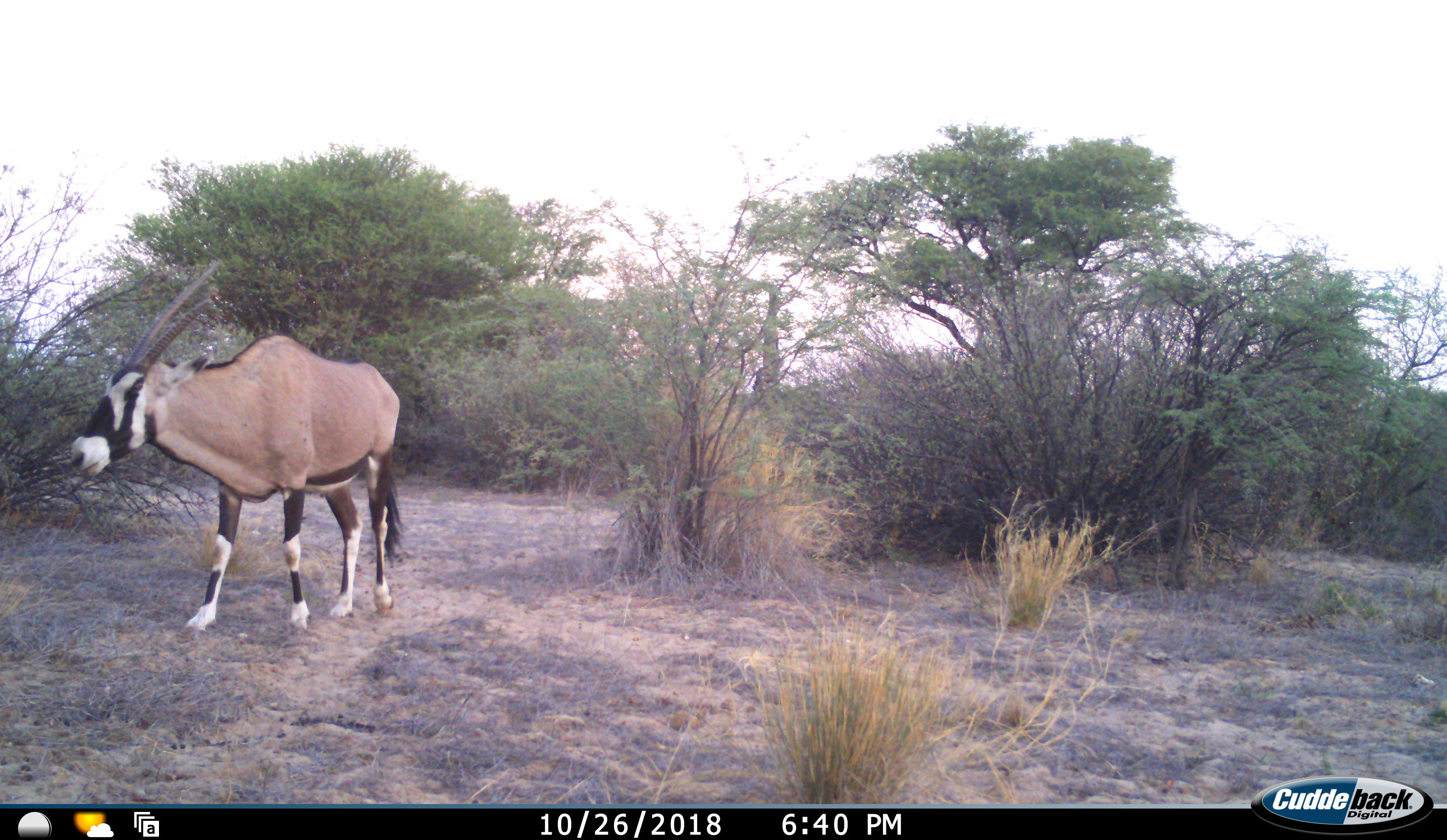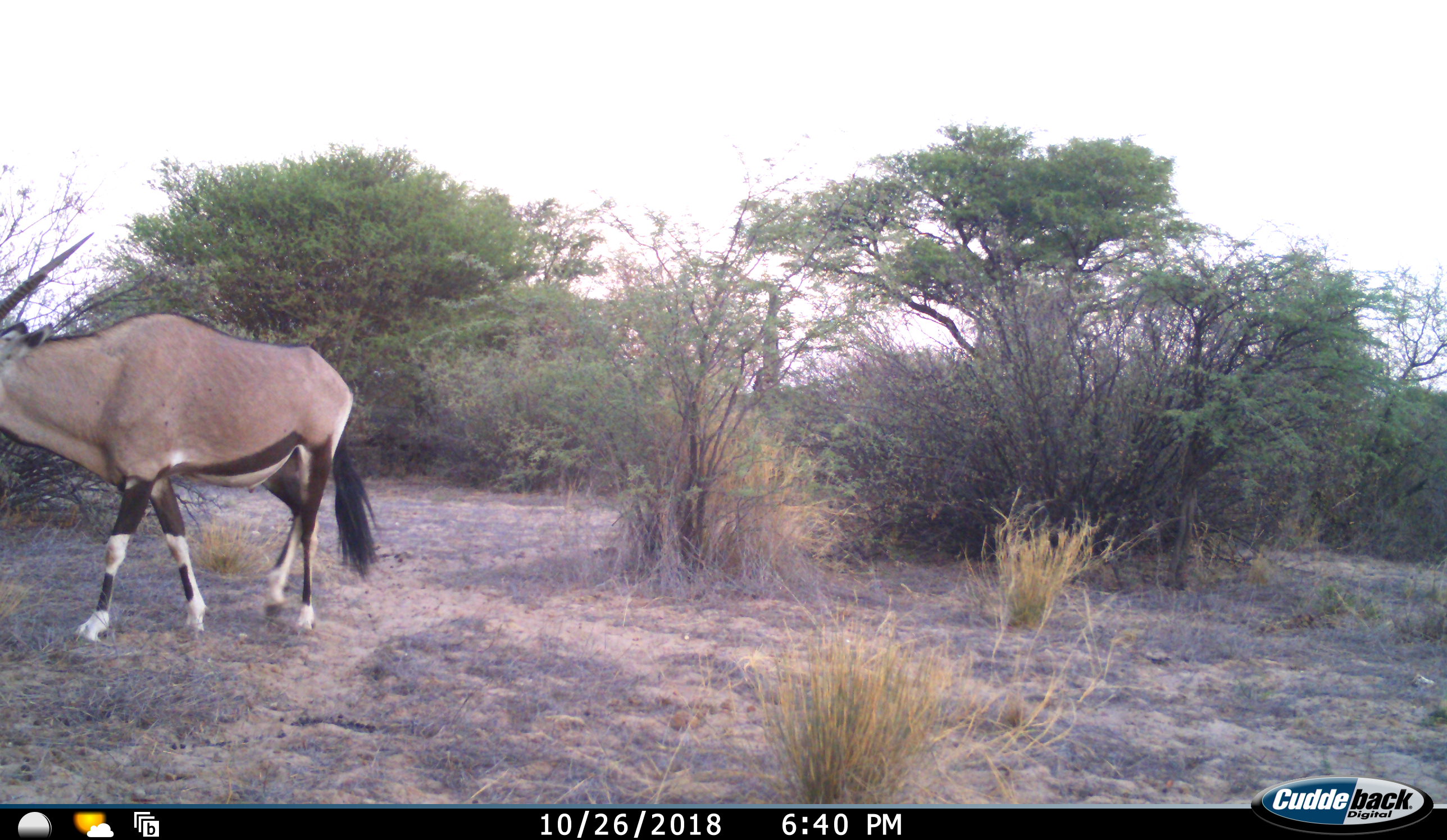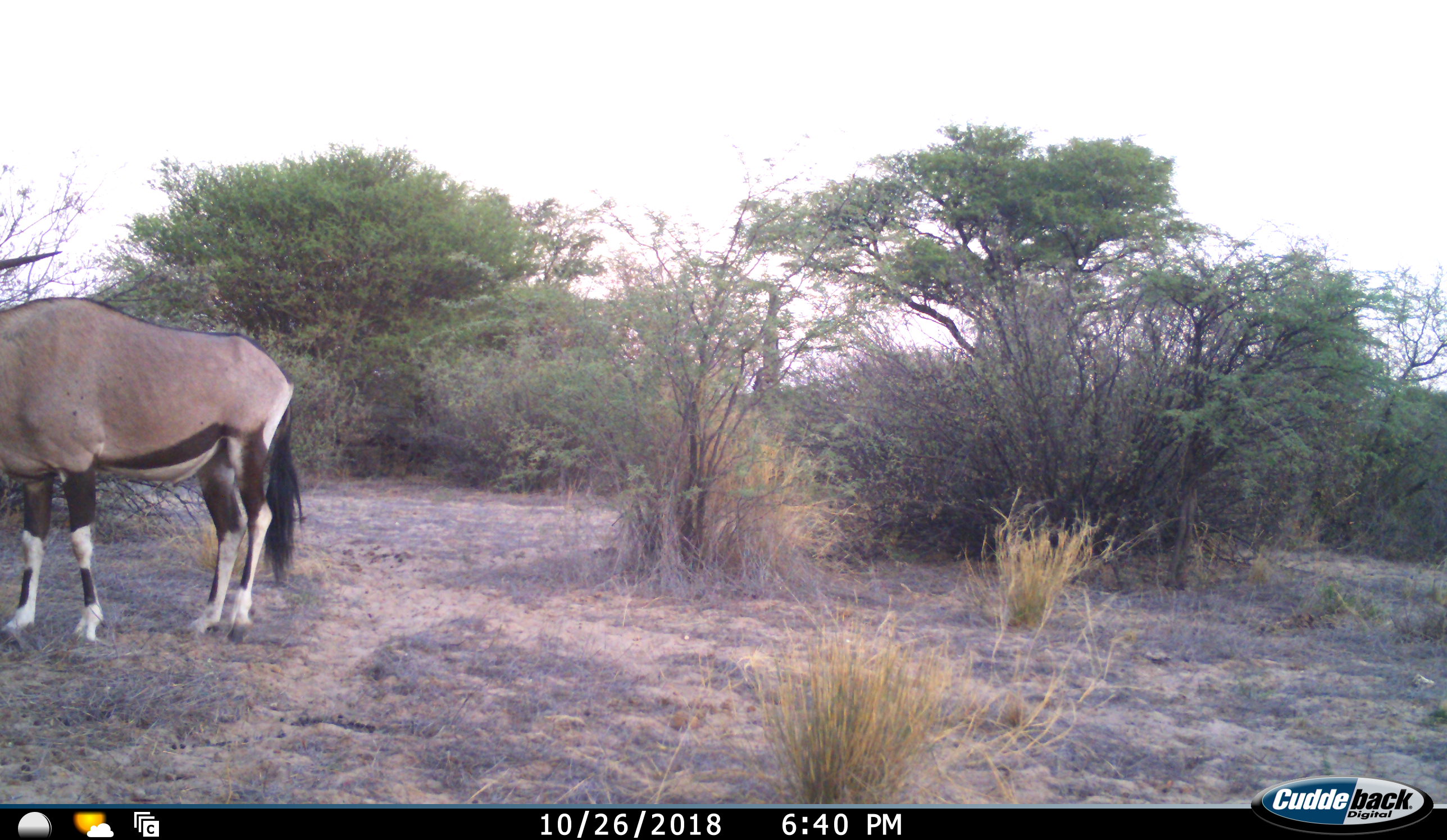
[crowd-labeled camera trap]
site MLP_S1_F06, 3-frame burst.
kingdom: Animalia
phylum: Chordata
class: Mammalia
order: Artiodactyla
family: Bovidae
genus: Oryx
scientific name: Oryx gazella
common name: gemsbok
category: oryx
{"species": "oryx (gemsbok) (Oryx gazella)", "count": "1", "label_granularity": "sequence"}